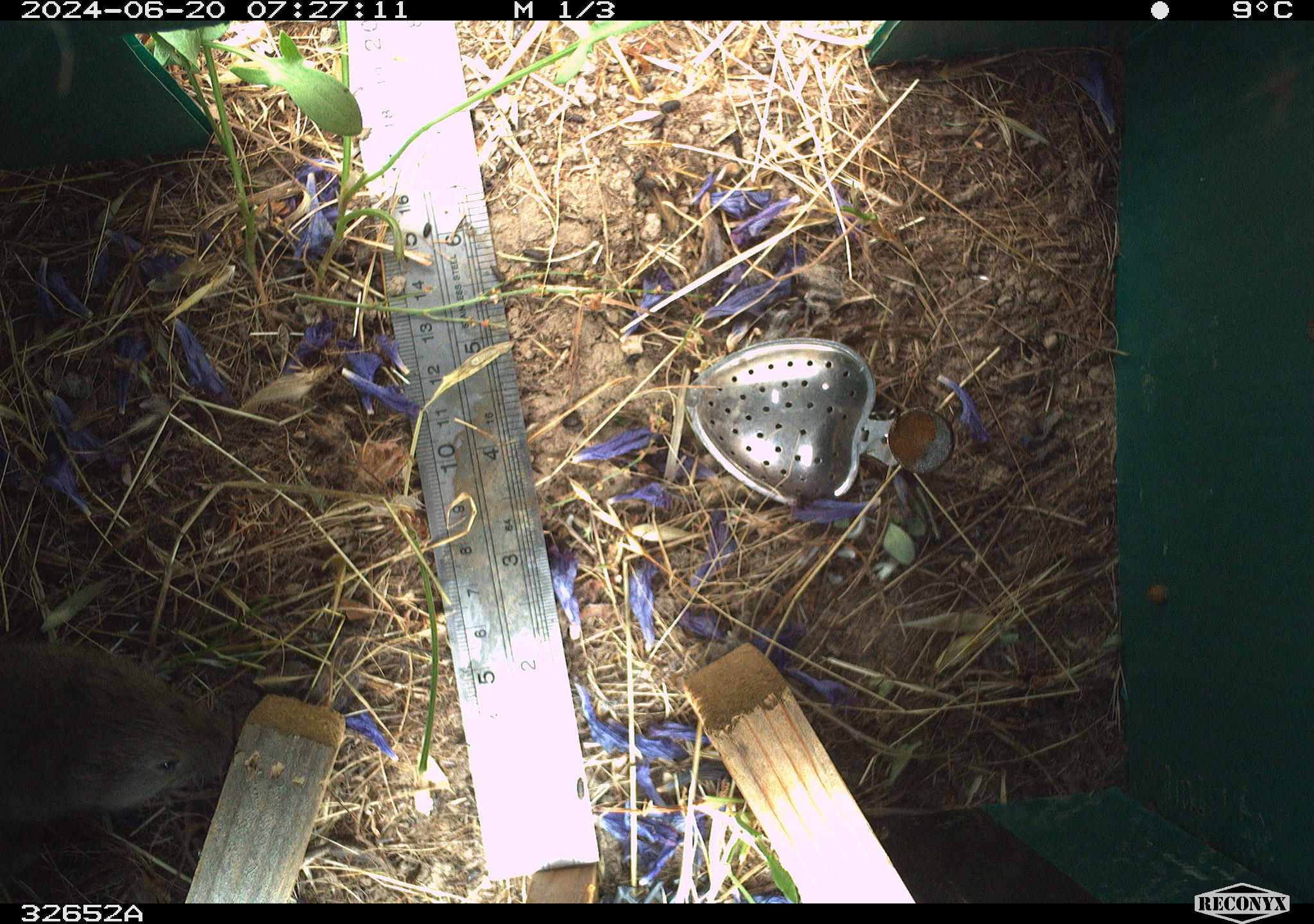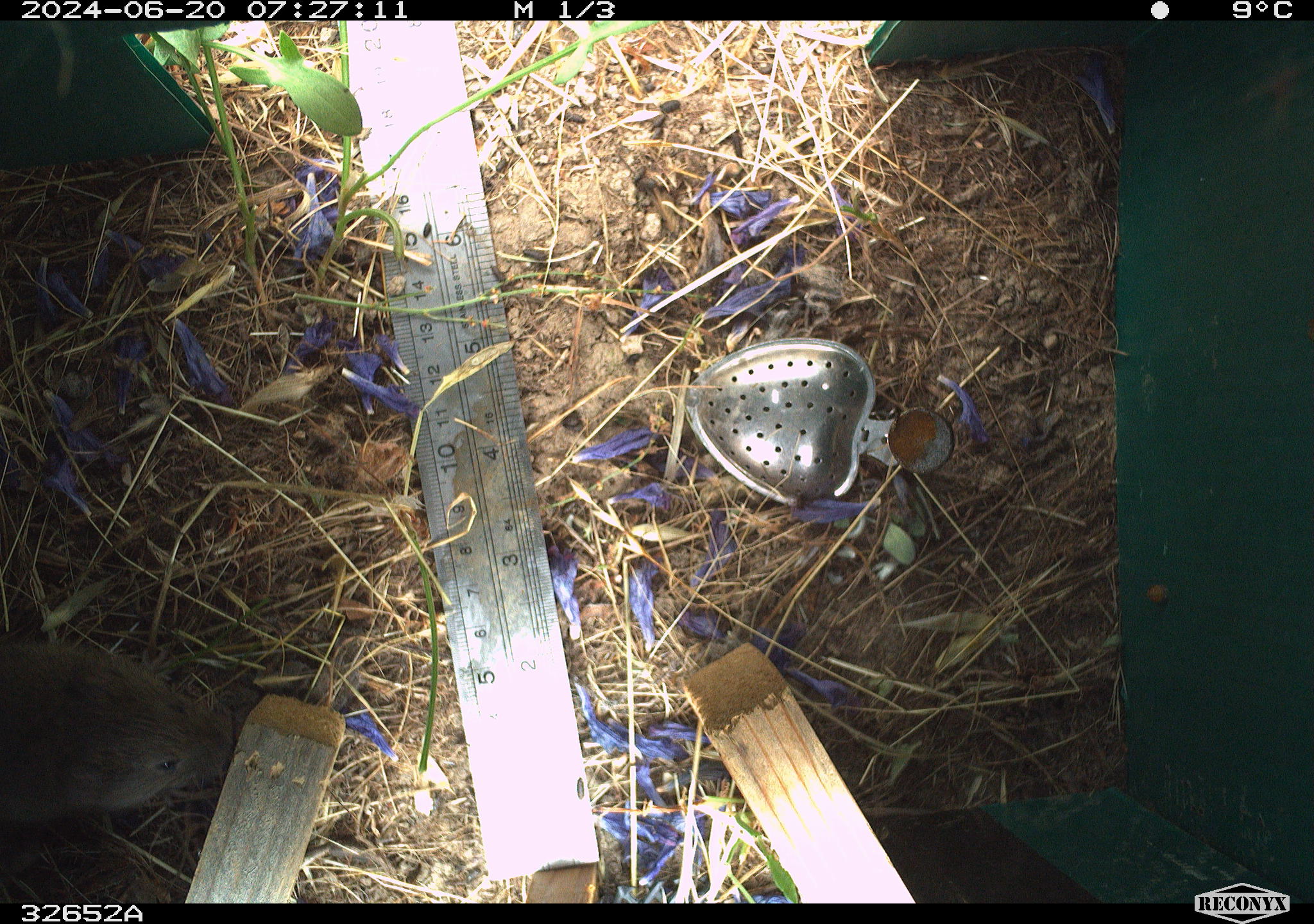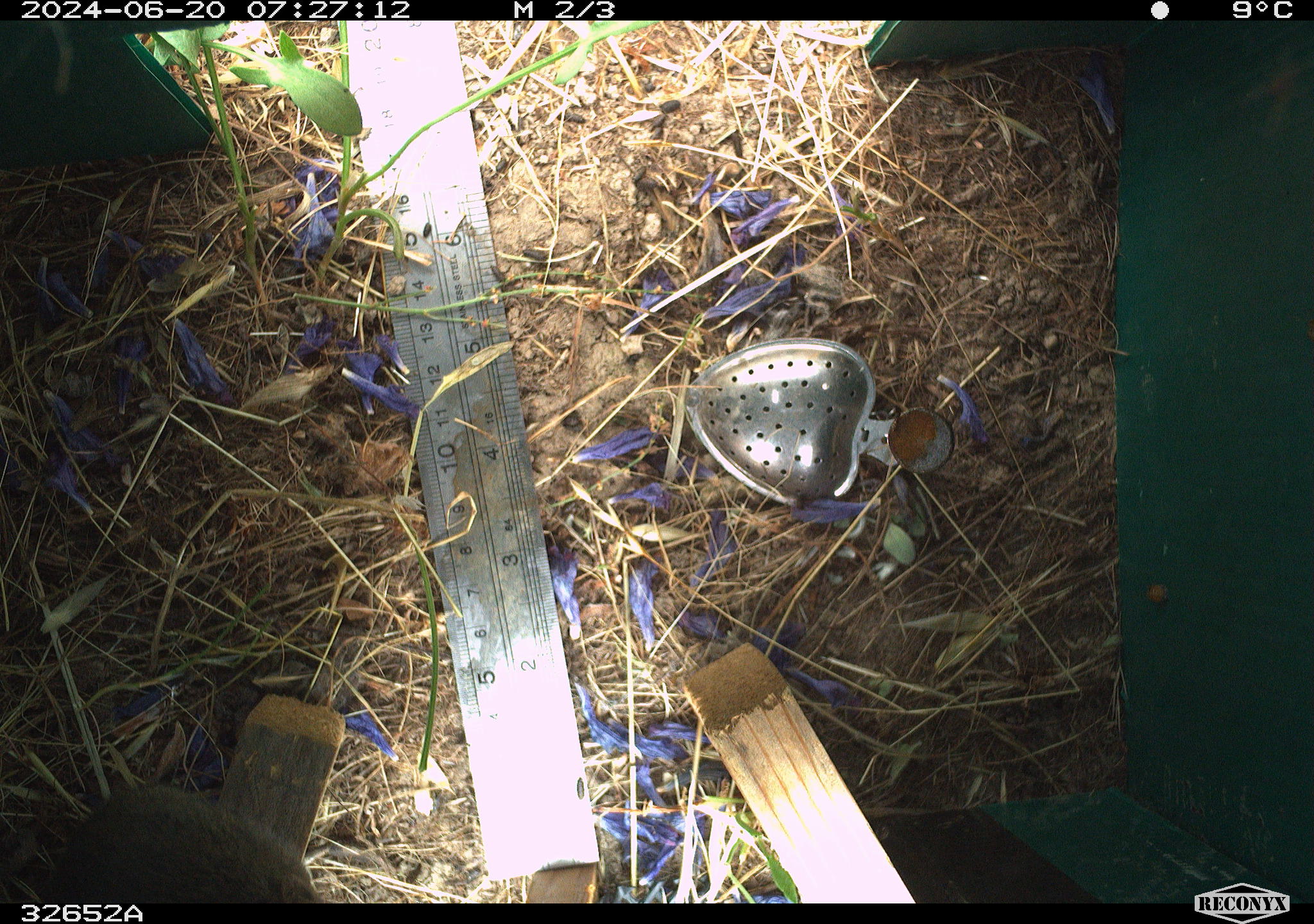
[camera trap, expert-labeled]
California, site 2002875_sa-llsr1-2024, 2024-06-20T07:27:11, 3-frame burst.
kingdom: Animalia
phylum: Chordata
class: Mammalia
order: Rodentia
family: Cricetidae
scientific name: Arvicolinae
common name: voles, lemmings, and muskrats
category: arvicolinae subfamily